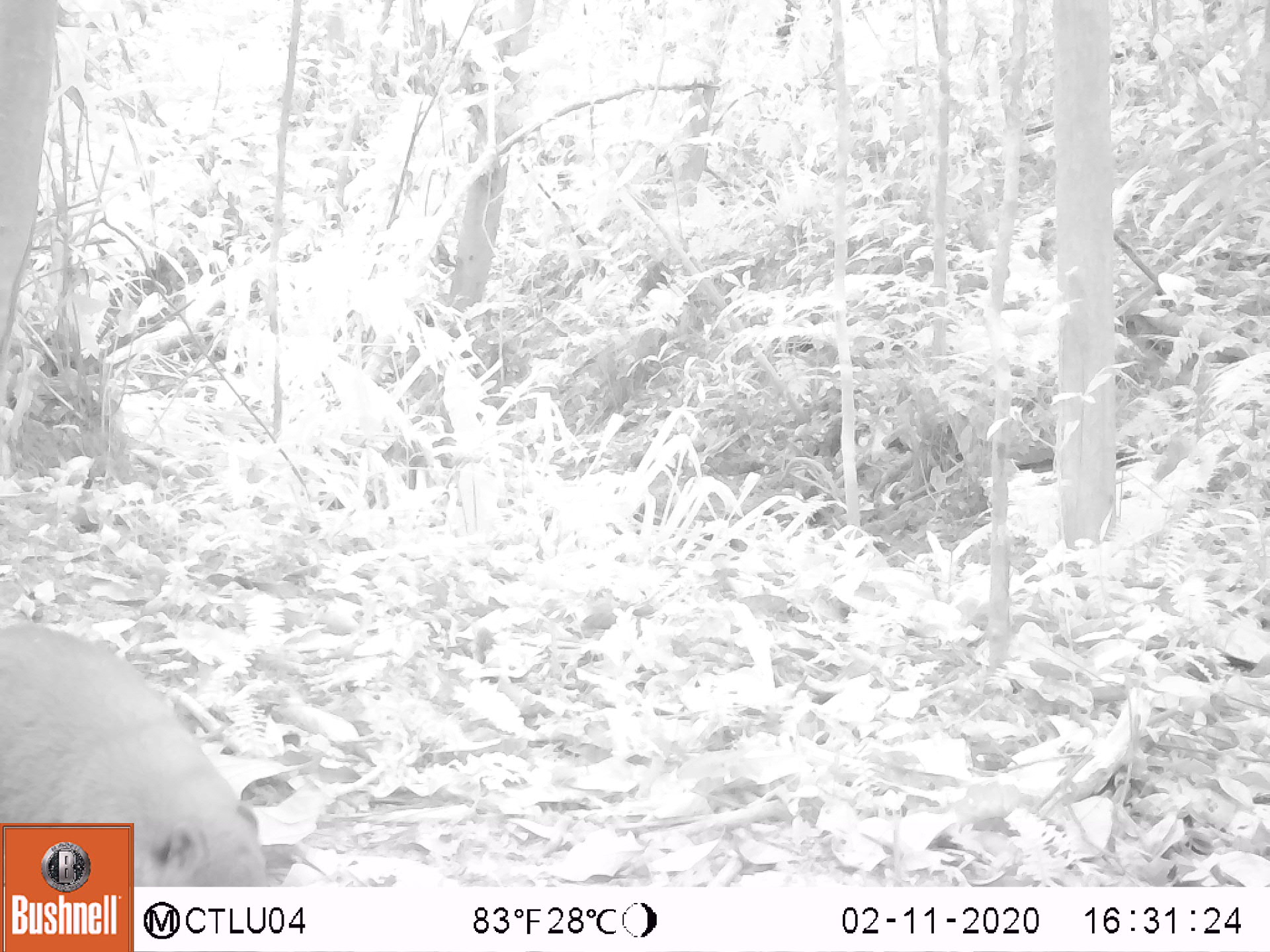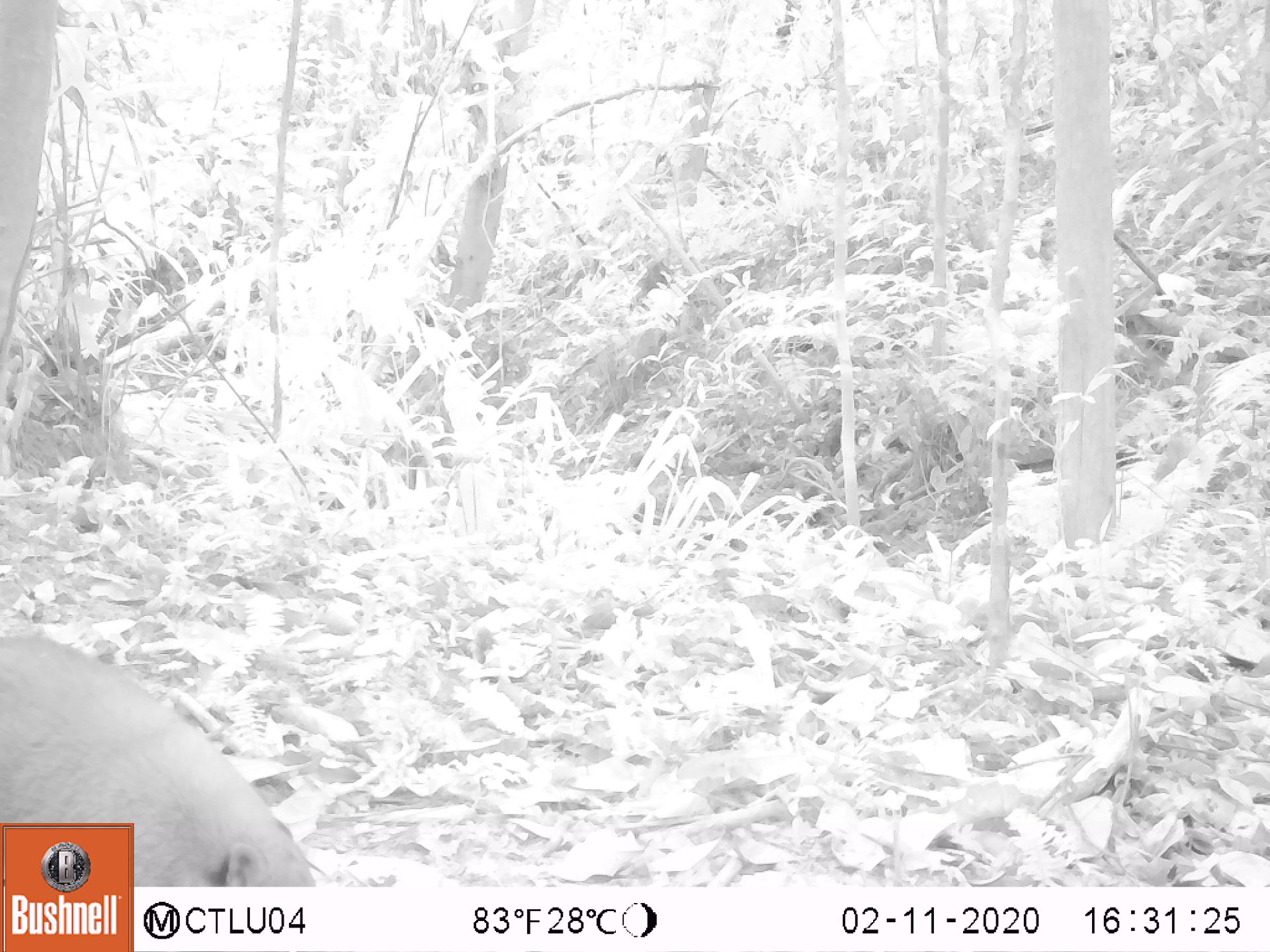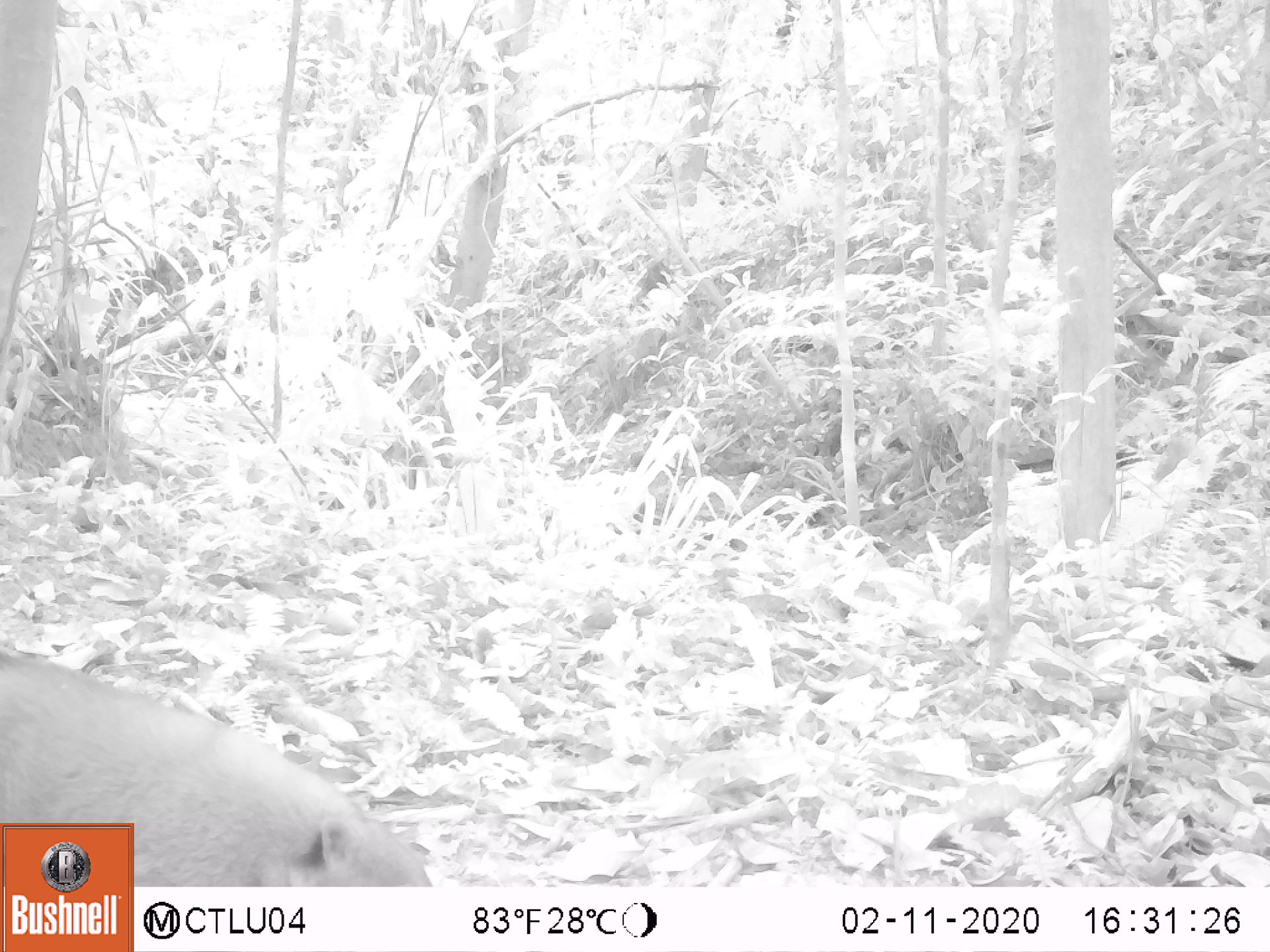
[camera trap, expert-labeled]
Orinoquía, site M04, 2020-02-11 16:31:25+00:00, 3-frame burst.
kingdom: Animalia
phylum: Chordata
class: Mammalia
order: Carnivora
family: Procyonidae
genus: Nasua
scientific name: Nasua nasua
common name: south american coati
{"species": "south american coati (Nasua nasua)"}